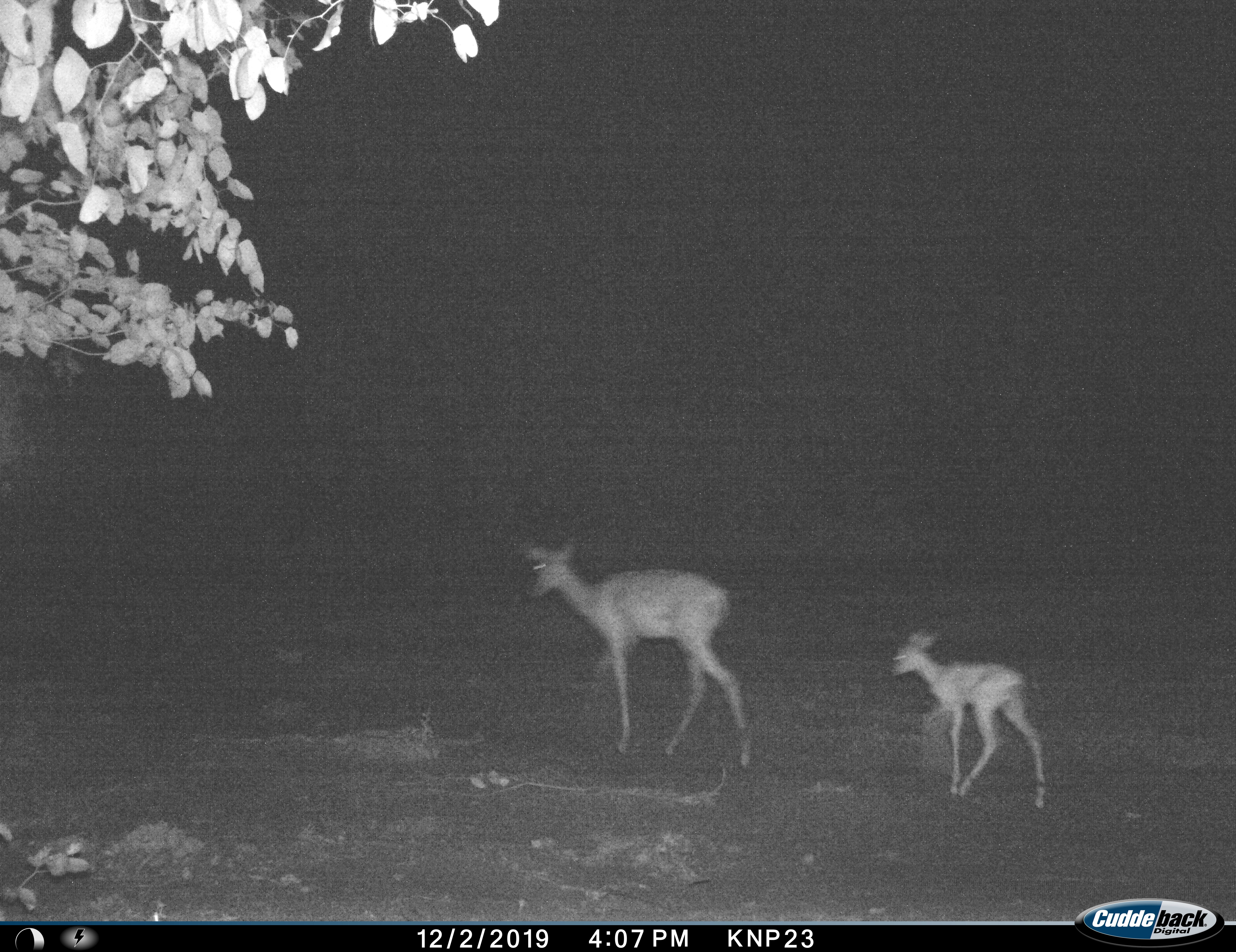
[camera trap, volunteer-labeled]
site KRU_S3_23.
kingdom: Animalia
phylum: Chordata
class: Mammalia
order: Artiodactyla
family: Bovidae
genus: Aepyceros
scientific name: Aepyceros melampus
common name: impala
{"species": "impala (Aepyceros melampus)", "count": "2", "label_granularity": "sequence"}